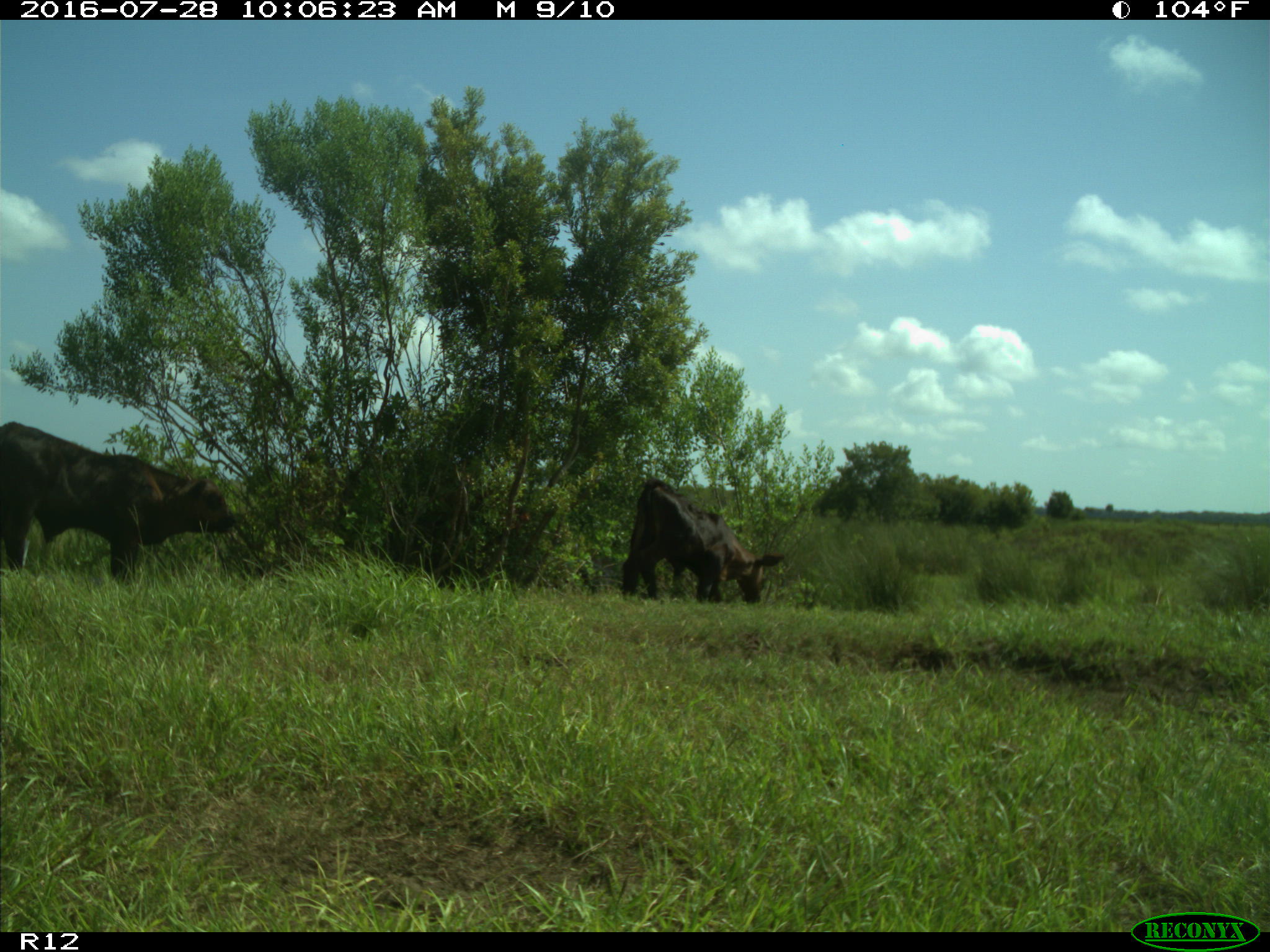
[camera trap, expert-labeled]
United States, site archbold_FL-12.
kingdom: Animalia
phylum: Chordata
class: Mammalia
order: Artiodactyla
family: Bovidae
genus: Bos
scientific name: Bos taurus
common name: domestic cow